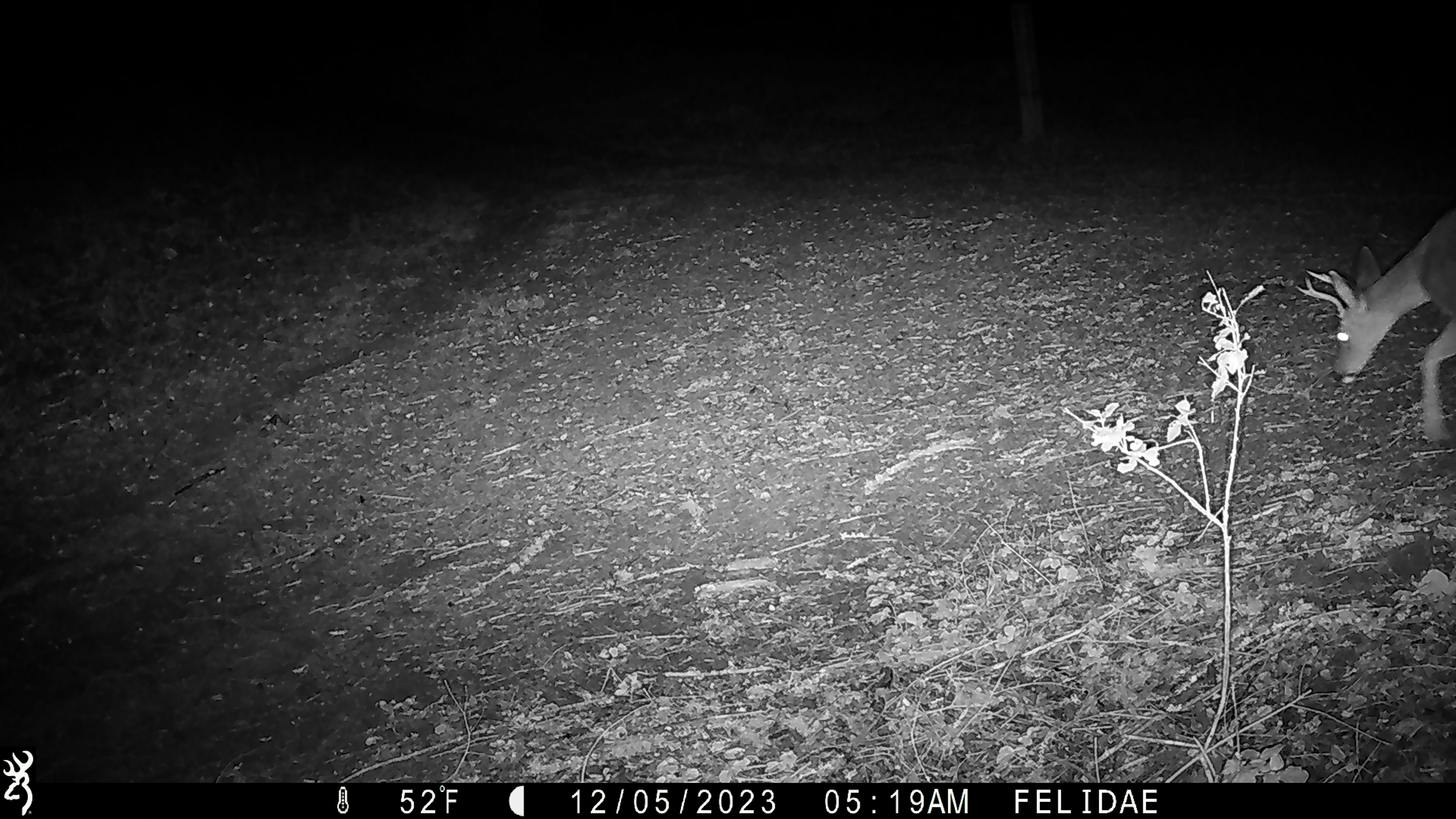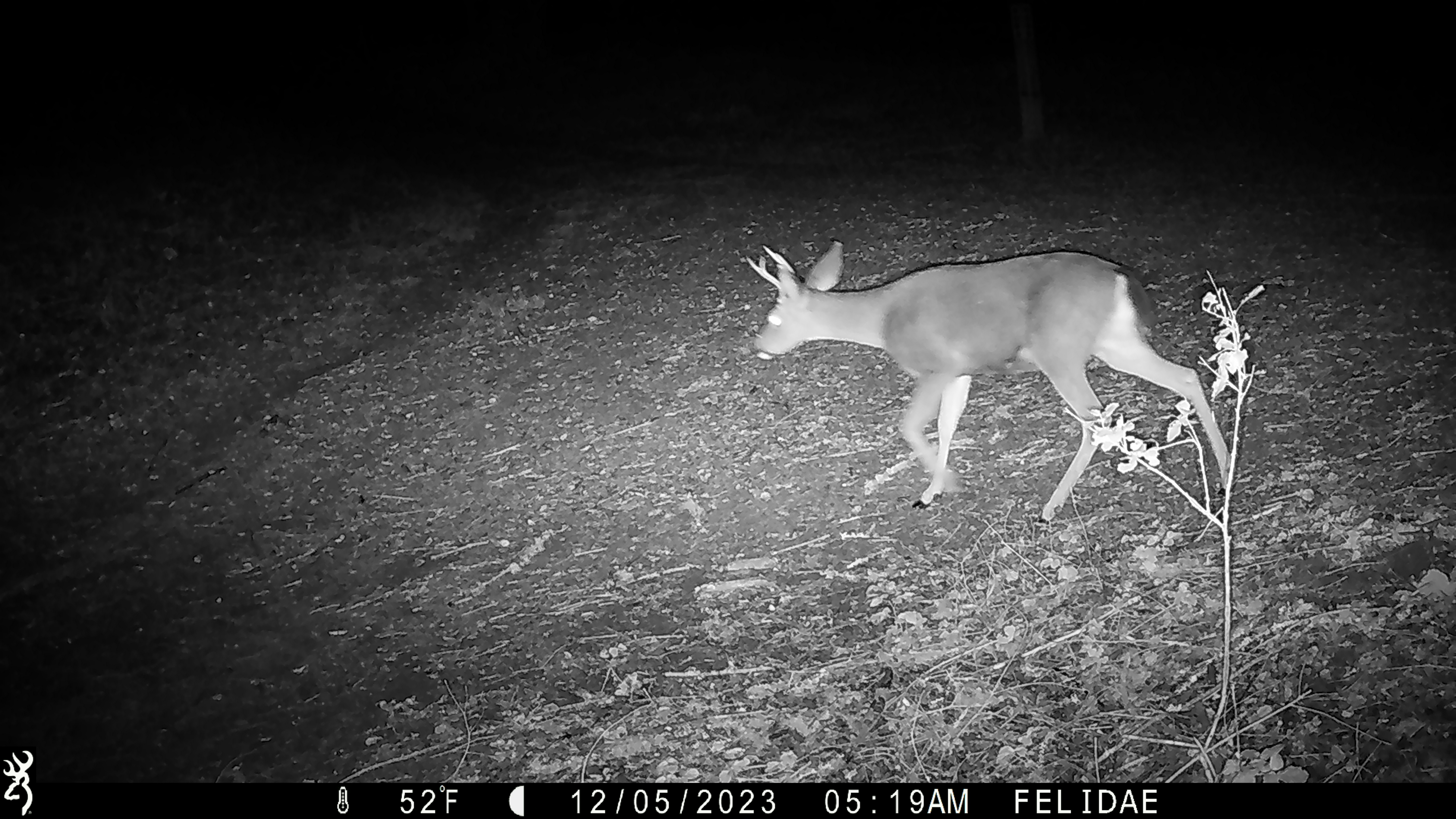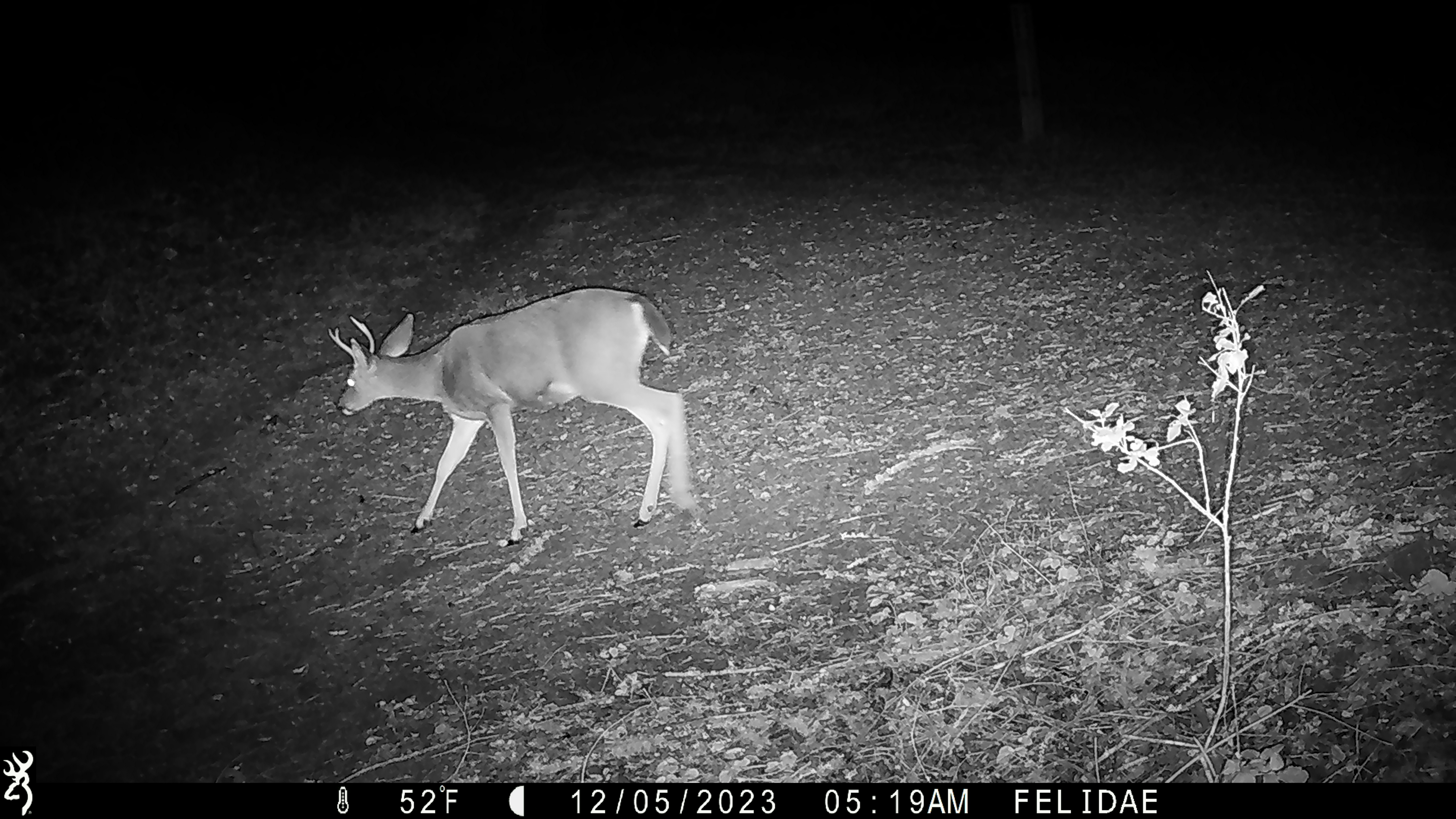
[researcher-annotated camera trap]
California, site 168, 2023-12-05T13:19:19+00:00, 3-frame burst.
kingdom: Animalia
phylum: Chordata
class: Mammalia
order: Artiodactyla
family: Cervidae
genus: Odocoileus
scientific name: Odocoileus hemionus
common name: mule deer